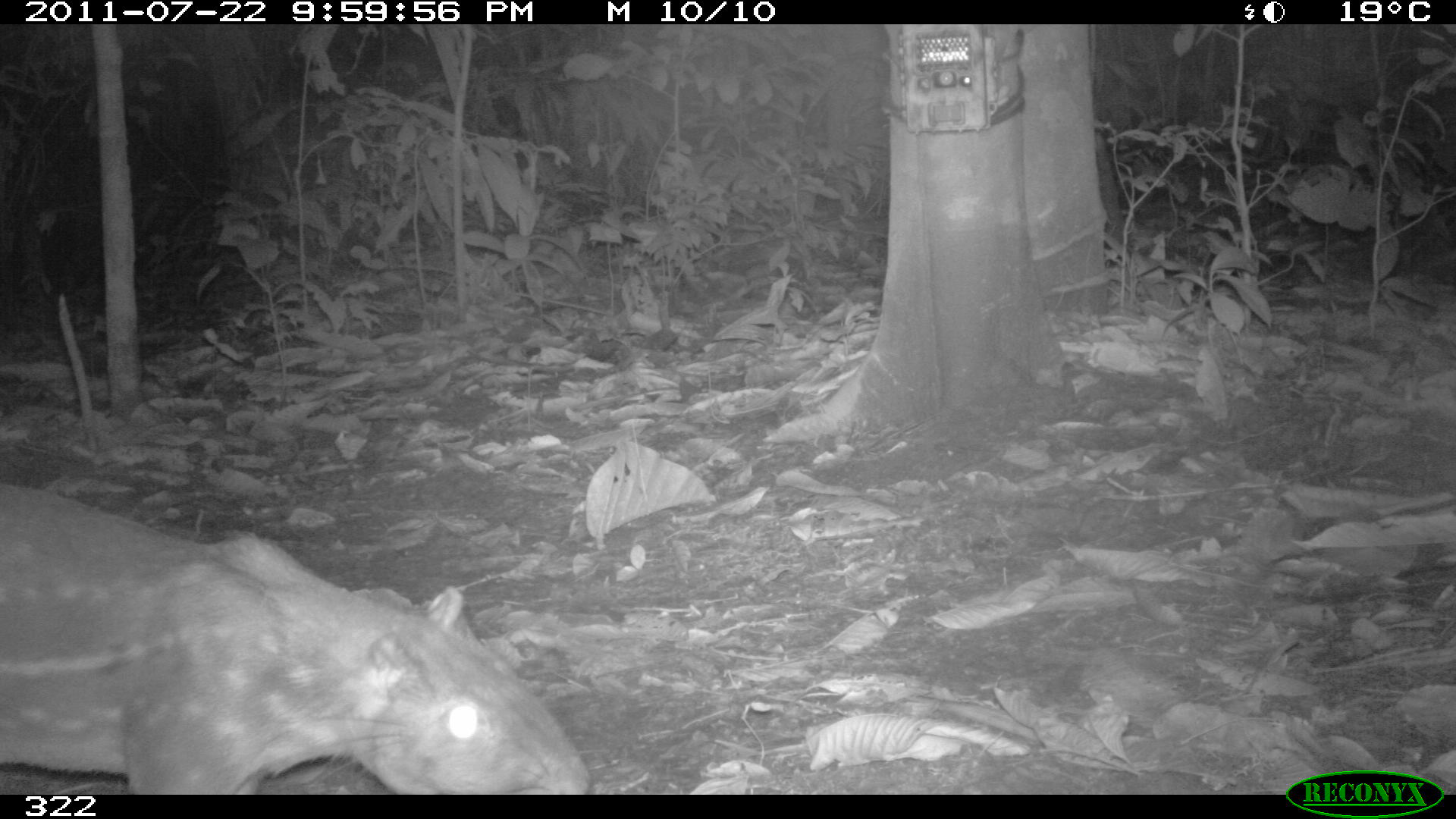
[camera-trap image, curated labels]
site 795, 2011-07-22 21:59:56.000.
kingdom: Animalia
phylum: Chordata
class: Mammalia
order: Rodentia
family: Cuniculidae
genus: Cuniculus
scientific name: Cuniculus paca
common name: spotted paca